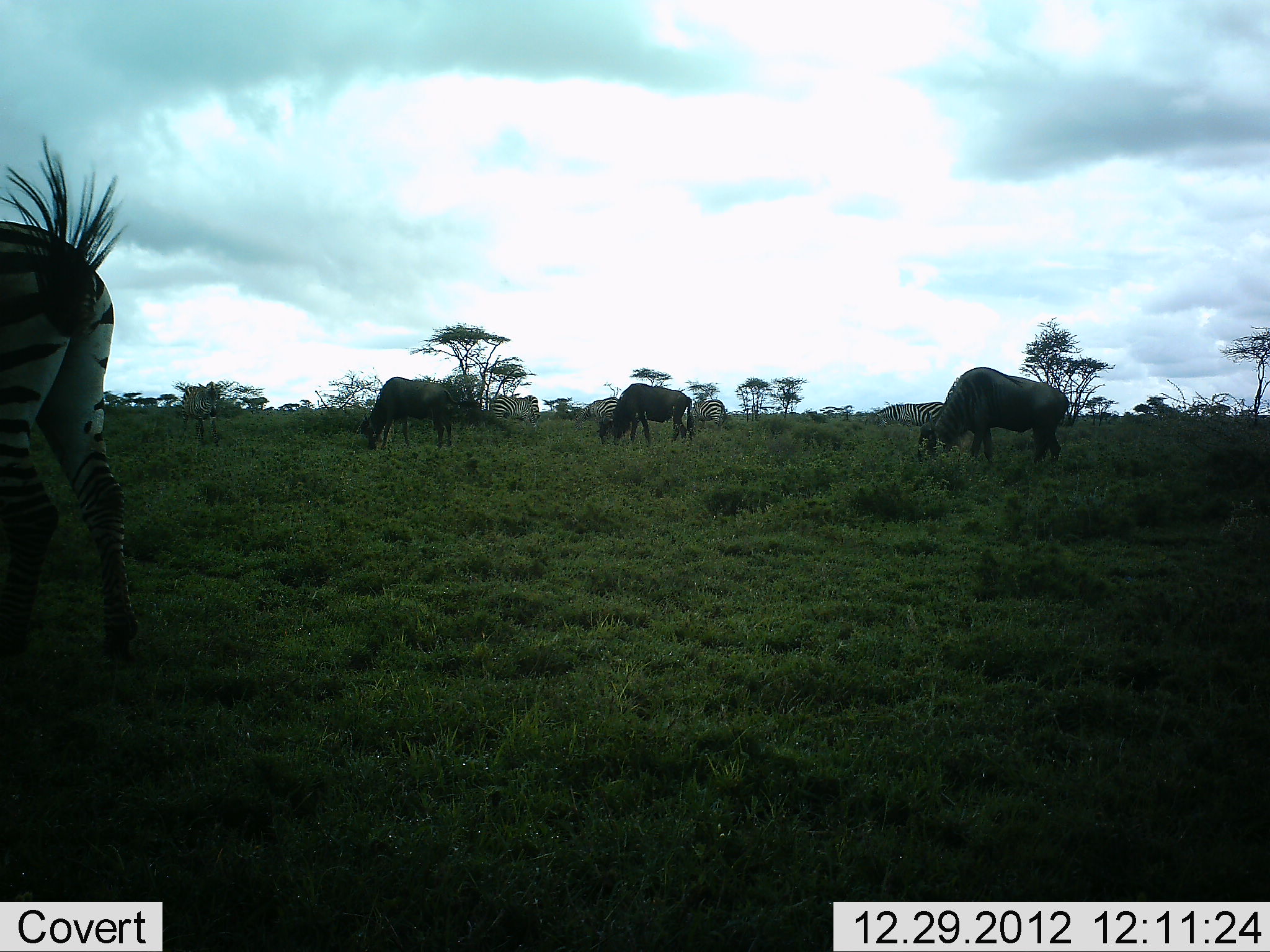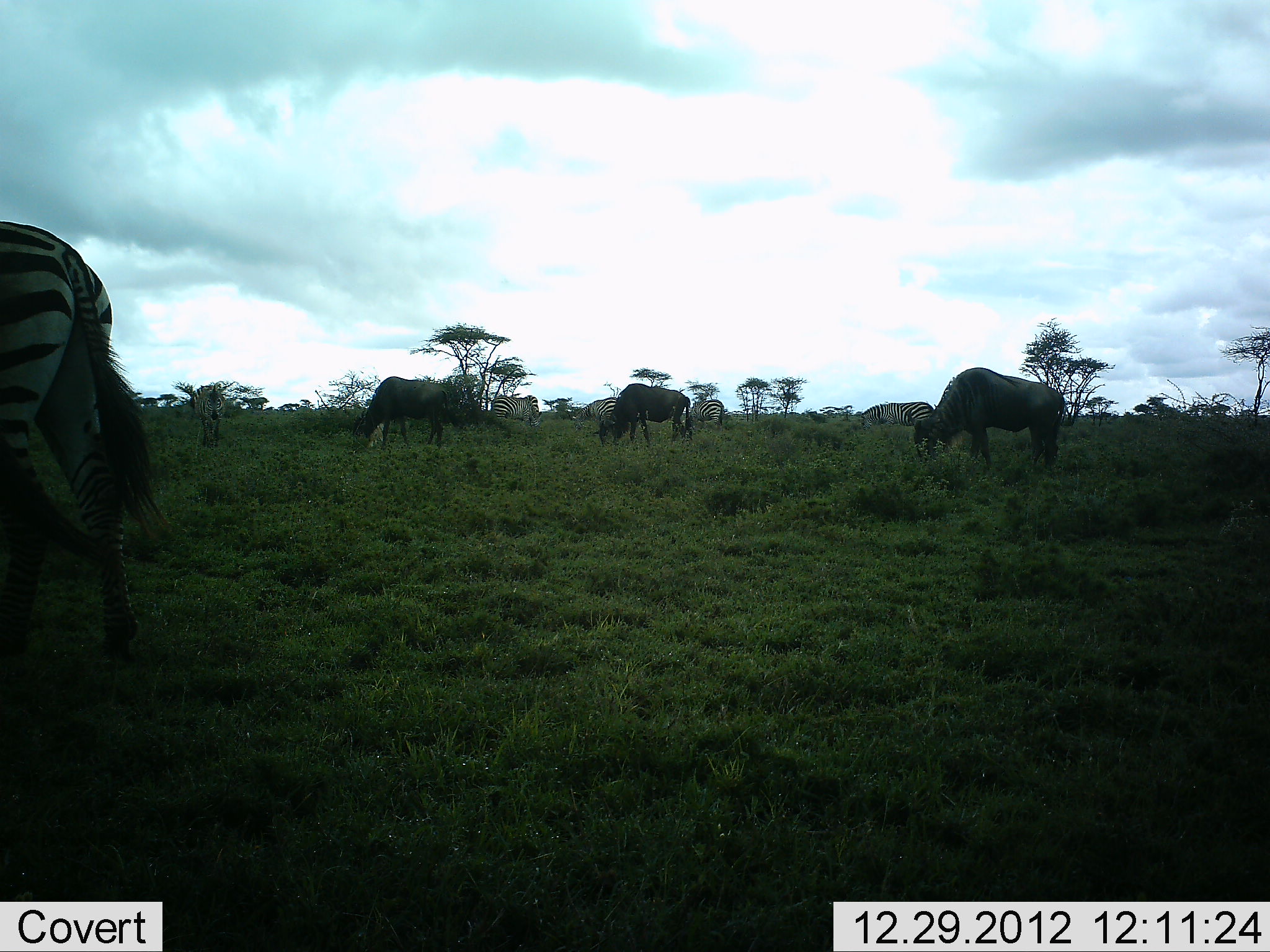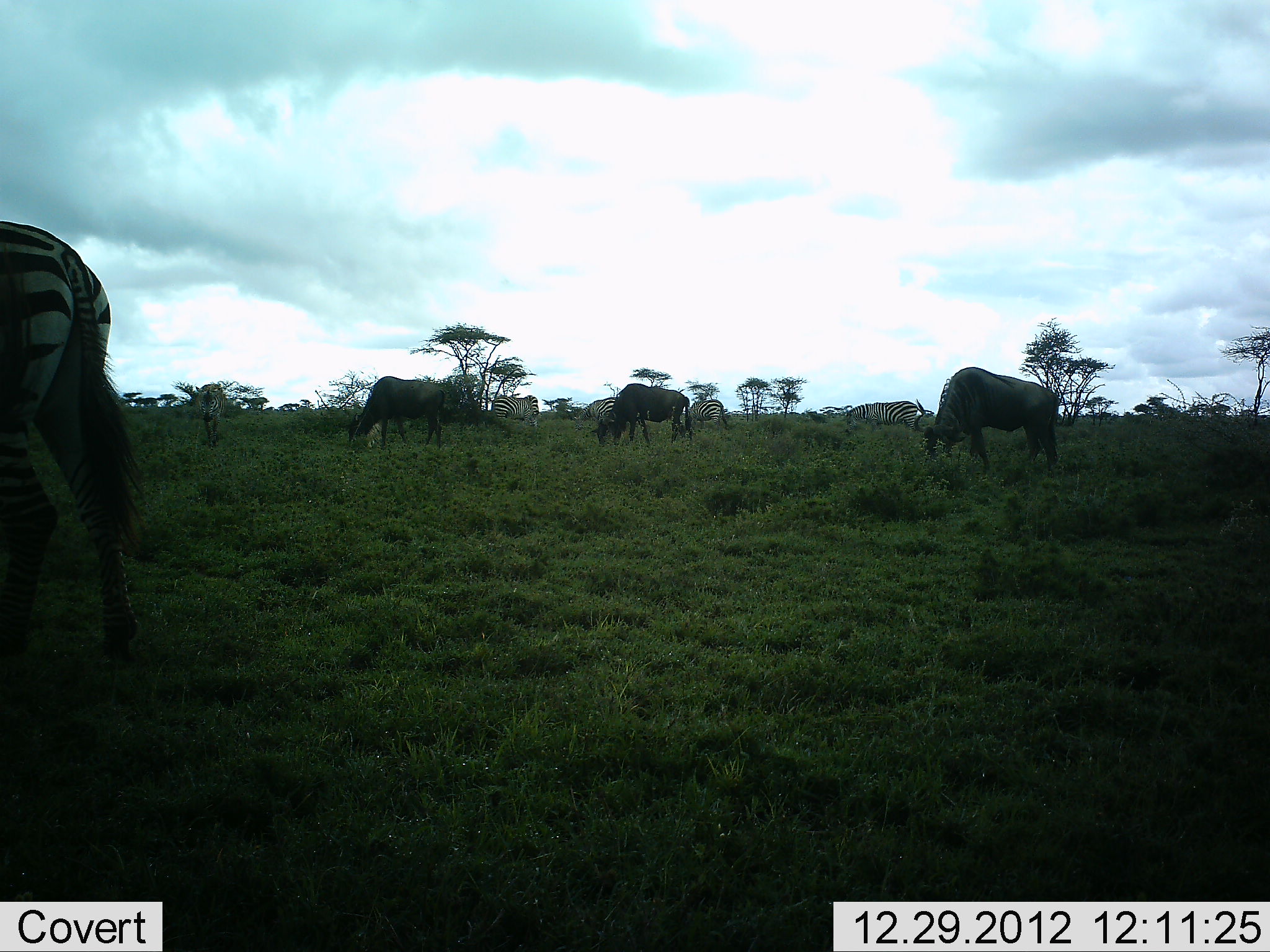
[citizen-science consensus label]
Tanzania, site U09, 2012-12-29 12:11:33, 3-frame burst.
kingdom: Animalia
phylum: Chordata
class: Mammalia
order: Artiodactyla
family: Bovidae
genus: Connochaetes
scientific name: Connochaetes taurinus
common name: blue wildebeest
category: wildebeest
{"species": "wildebeest (blue wildebeest) (Connochaetes taurinus)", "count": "3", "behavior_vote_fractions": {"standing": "40%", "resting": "0%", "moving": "0%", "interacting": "0%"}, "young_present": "0%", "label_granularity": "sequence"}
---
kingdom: Animalia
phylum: Chordata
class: Mammalia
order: Perissodactyla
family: Equidae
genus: Equus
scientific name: Equus quagga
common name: plains zebra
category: zebra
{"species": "zebra (plains zebra) (Equus quagga)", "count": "5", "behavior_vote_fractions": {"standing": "46%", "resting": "0%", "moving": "23%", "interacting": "0%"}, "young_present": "0%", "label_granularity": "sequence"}